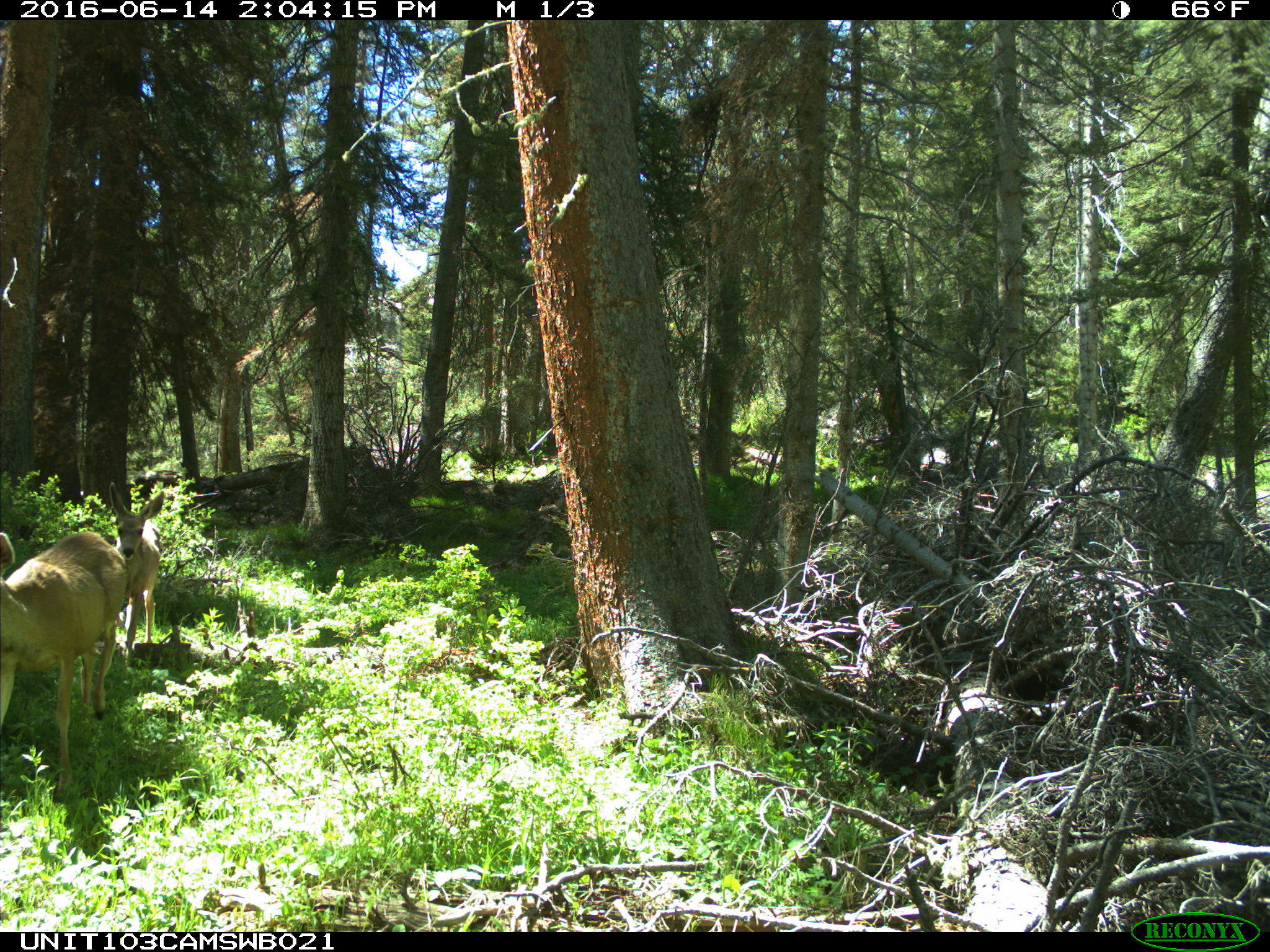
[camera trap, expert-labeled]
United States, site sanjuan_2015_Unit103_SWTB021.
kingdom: Animalia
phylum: Chordata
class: Mammalia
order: Artiodactyla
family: Cervidae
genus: Odocoileus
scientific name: Odocoileus hemionus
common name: mule deer